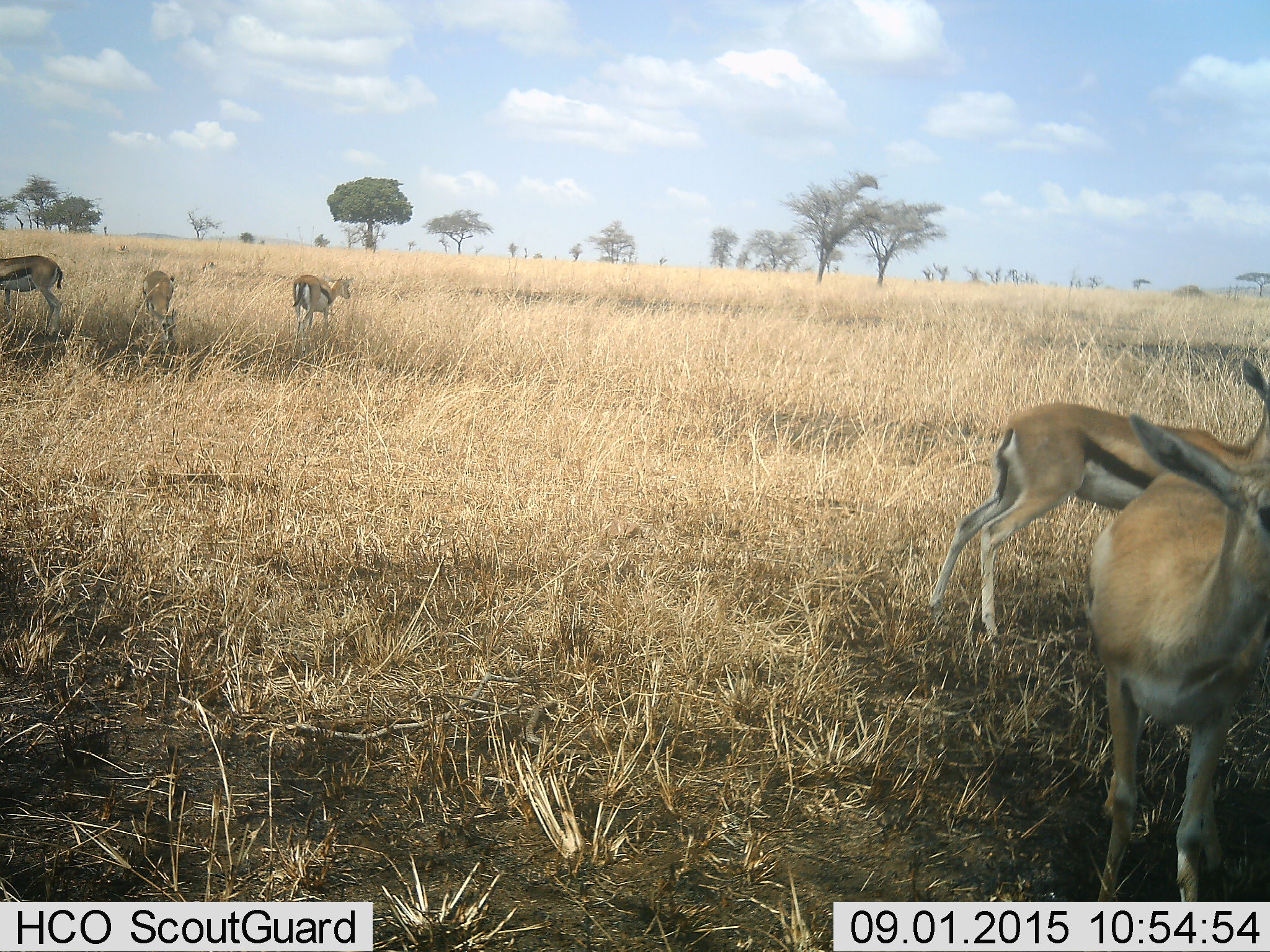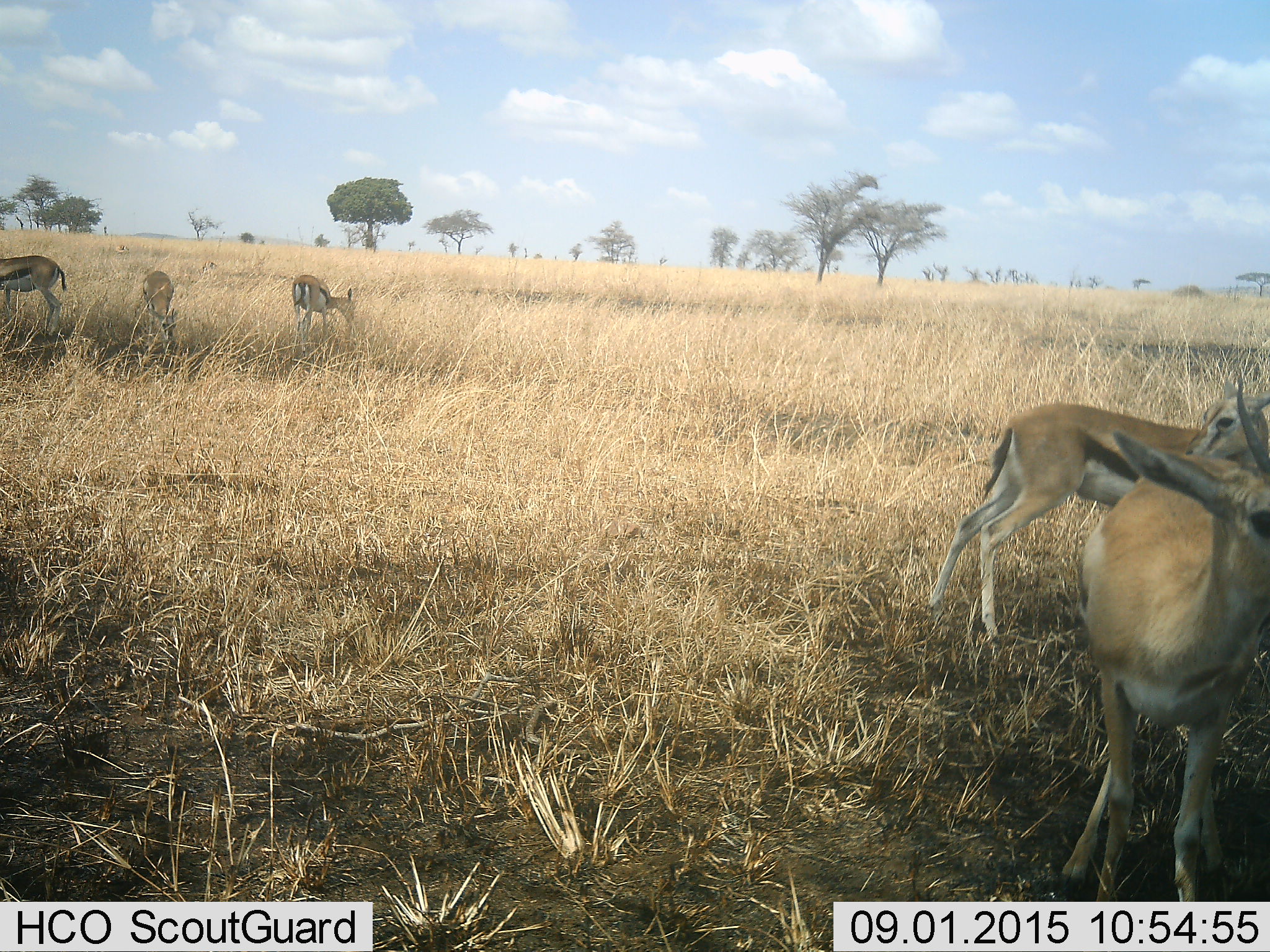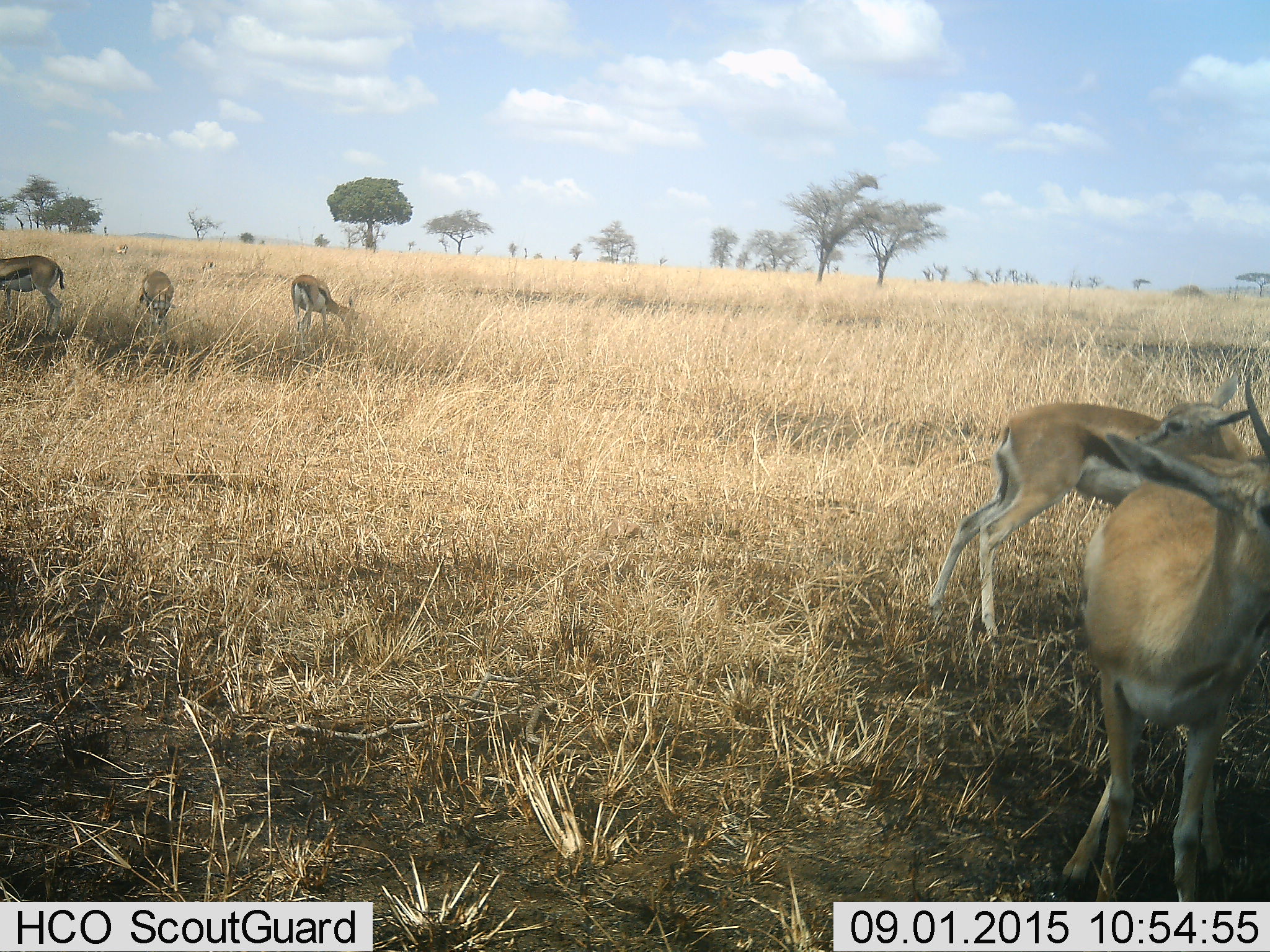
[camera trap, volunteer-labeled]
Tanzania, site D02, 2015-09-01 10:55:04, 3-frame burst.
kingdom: Animalia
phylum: Chordata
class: Mammalia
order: Artiodactyla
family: Bovidae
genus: Eudorcas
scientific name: Eudorcas thomsonii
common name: thomson's gazelle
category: gazellethomsons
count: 5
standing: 73%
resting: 7%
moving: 13%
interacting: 20%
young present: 7%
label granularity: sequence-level